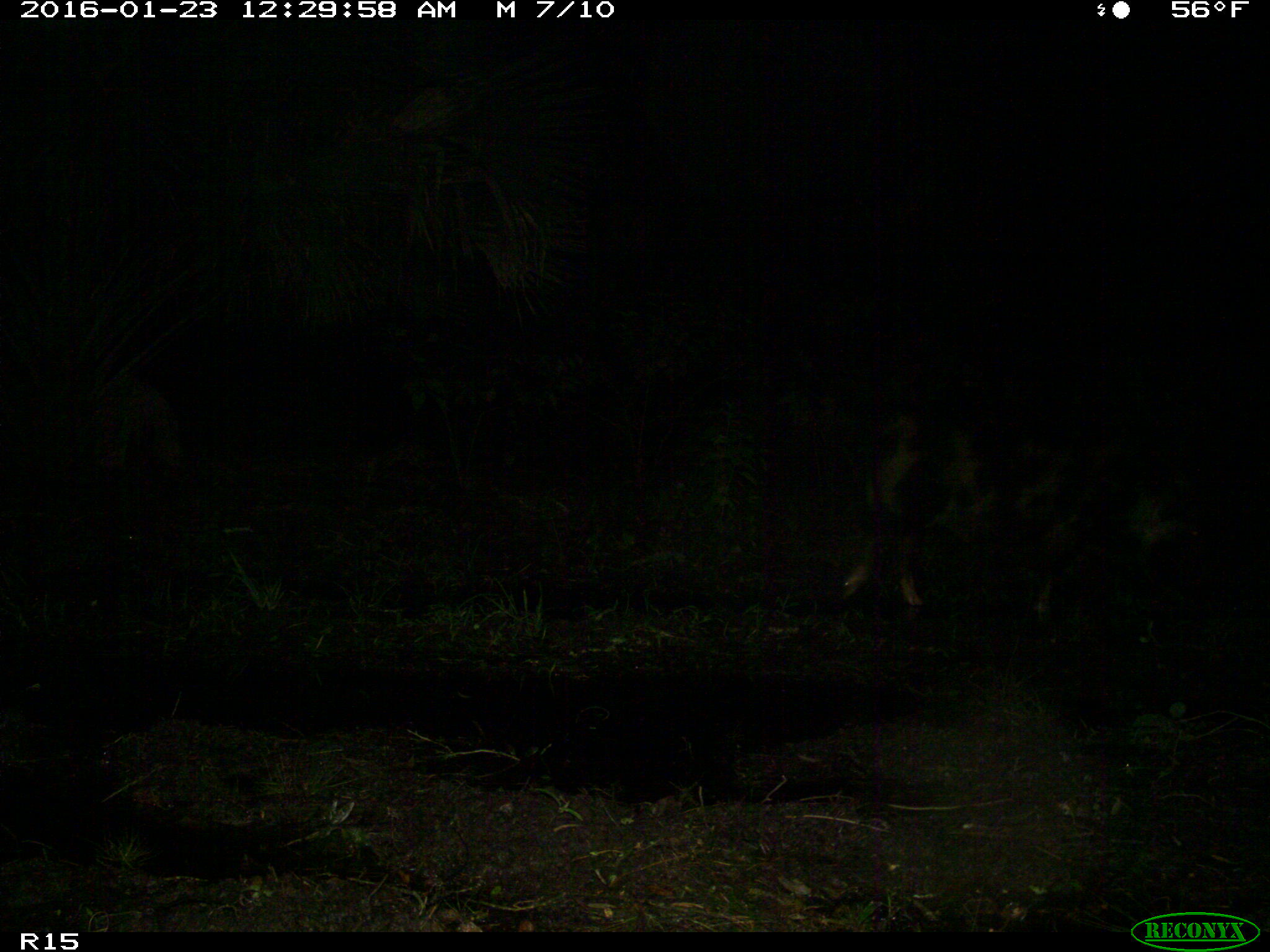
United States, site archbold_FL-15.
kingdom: Animalia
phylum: Chordata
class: Mammalia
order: Artiodactyla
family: Suidae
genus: Sus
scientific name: Sus scrofa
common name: wild boar